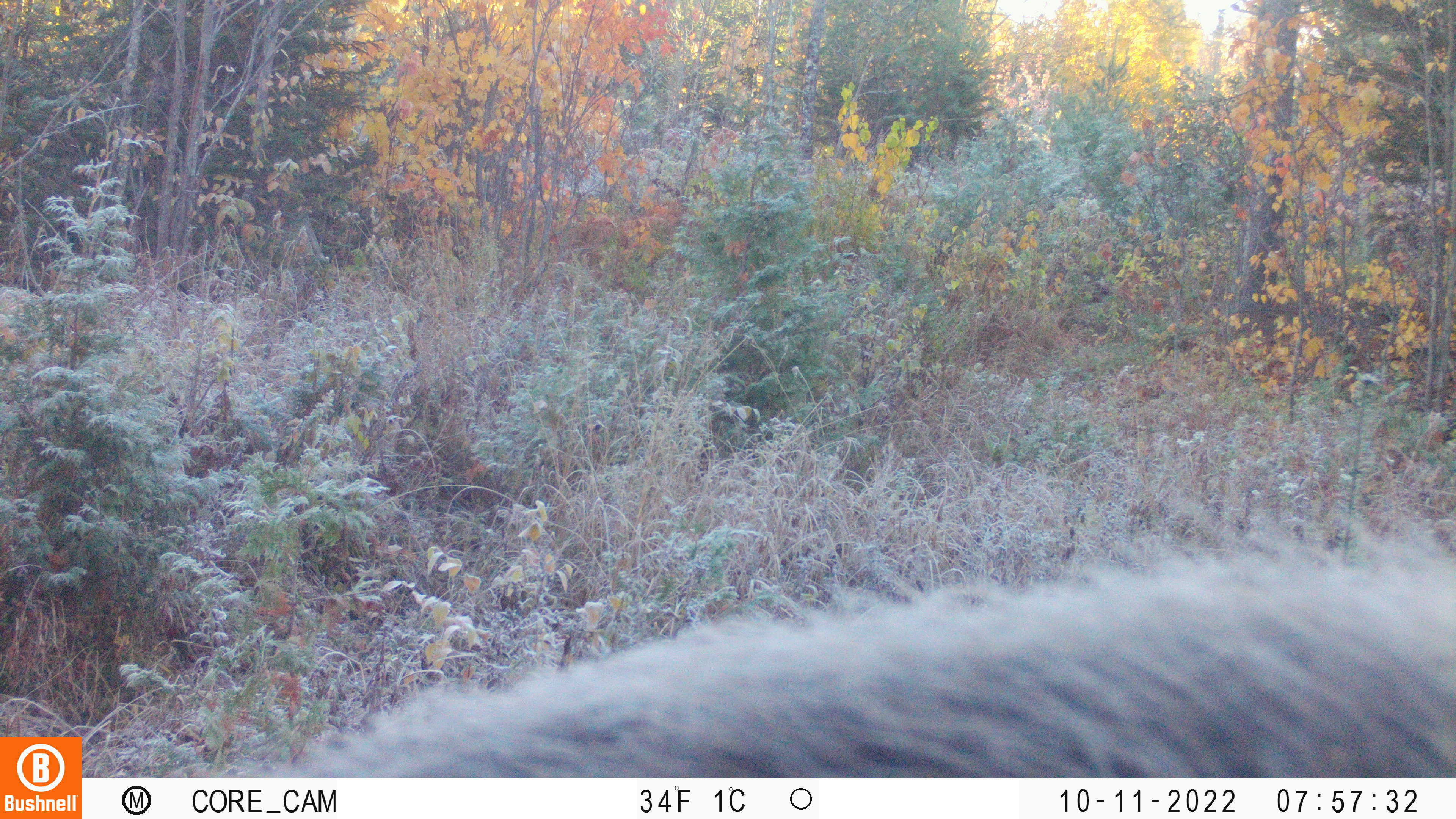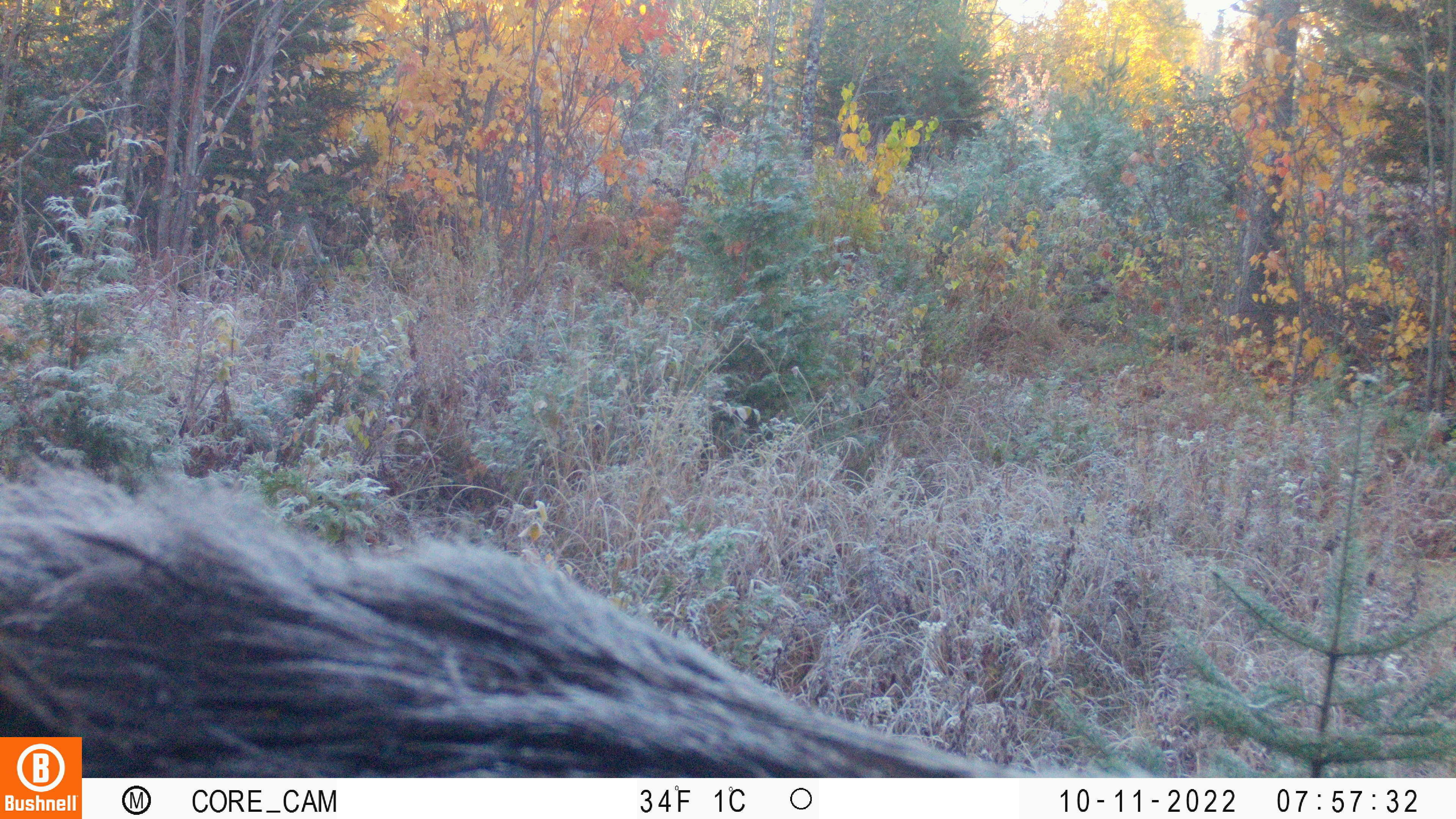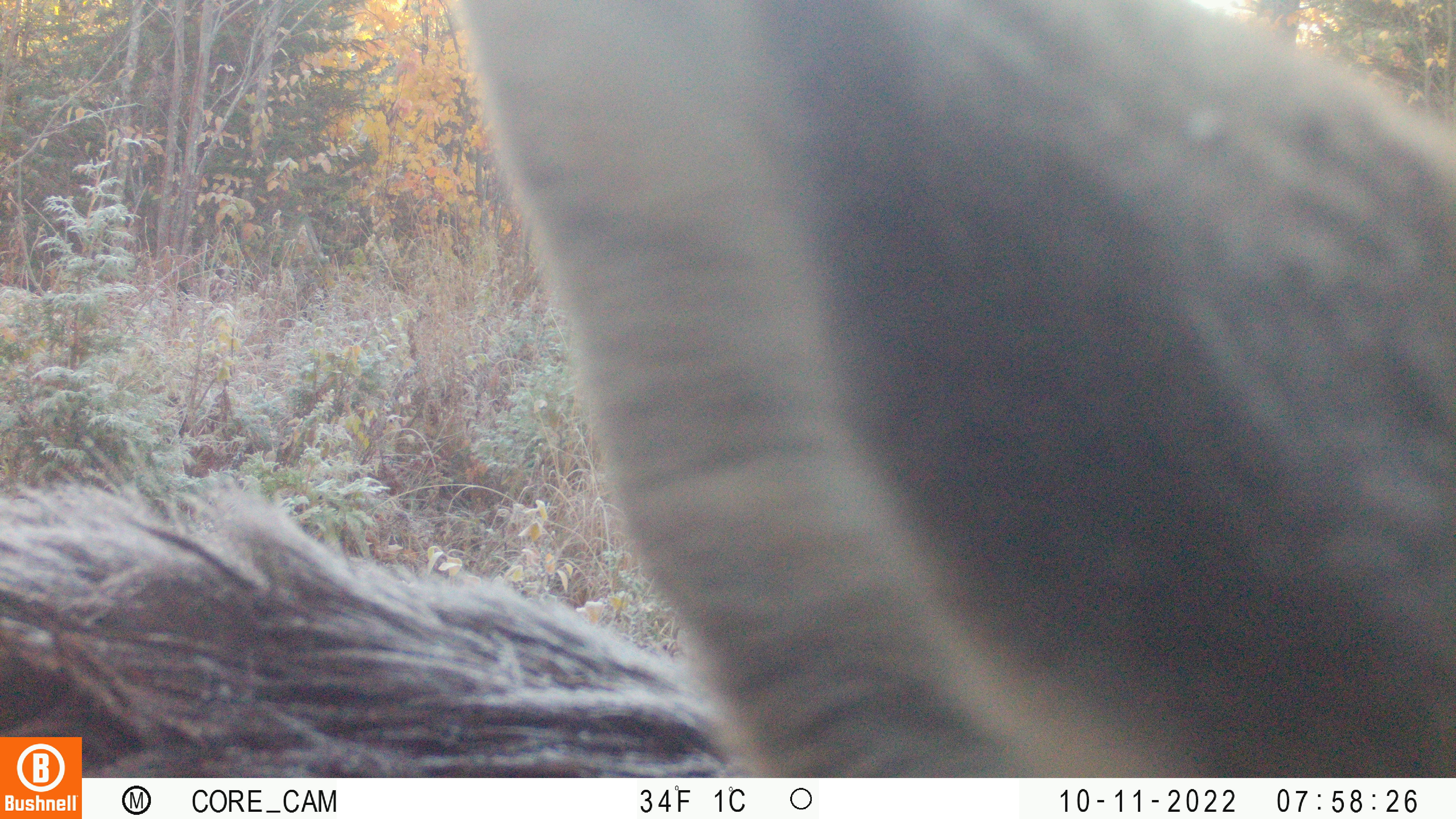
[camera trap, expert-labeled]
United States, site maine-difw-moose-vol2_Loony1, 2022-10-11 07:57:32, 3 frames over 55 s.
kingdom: Animalia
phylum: Chordata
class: Mammalia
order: Artiodactyla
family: Cervidae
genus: Alces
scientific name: Alces alces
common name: moose